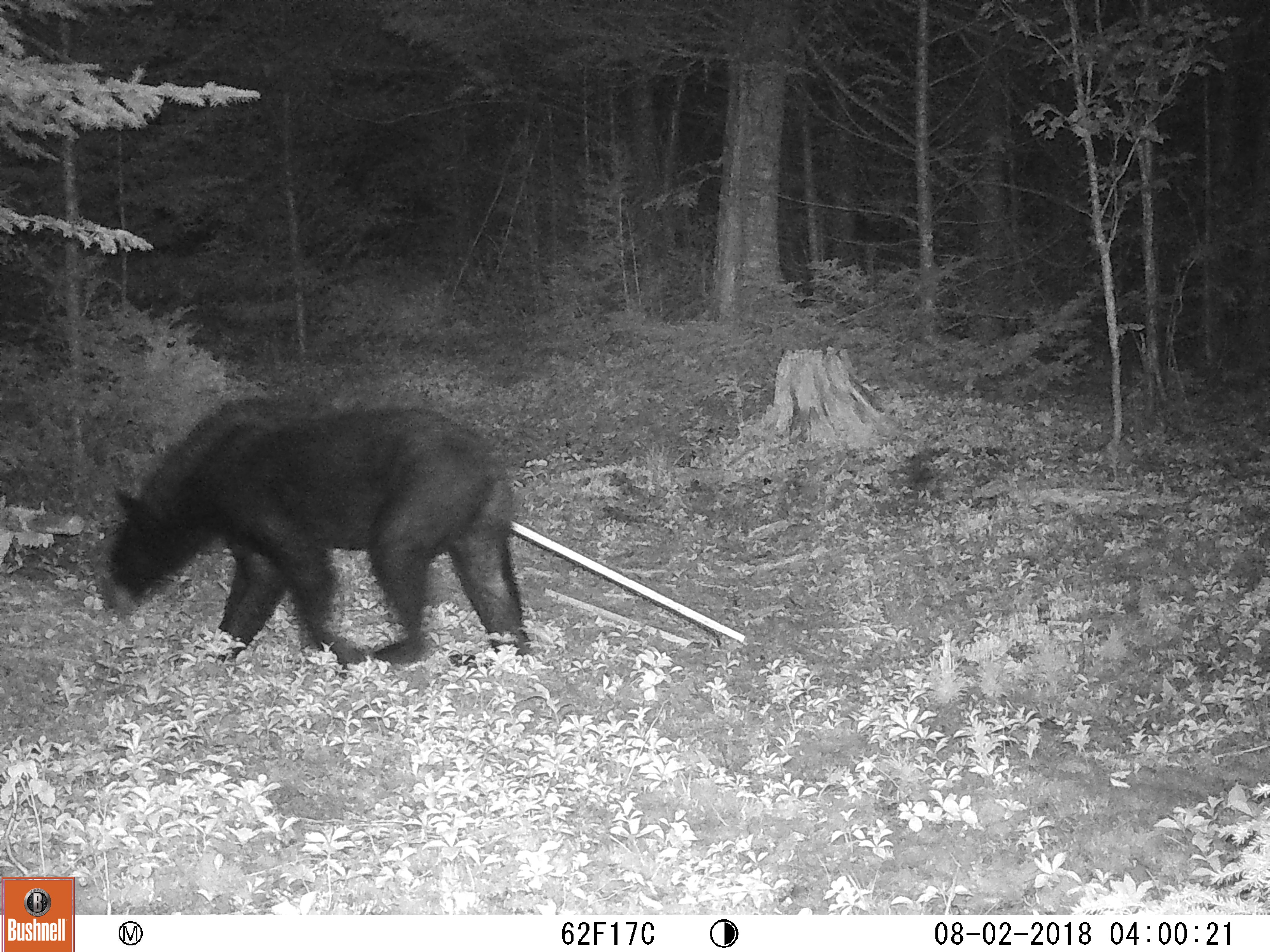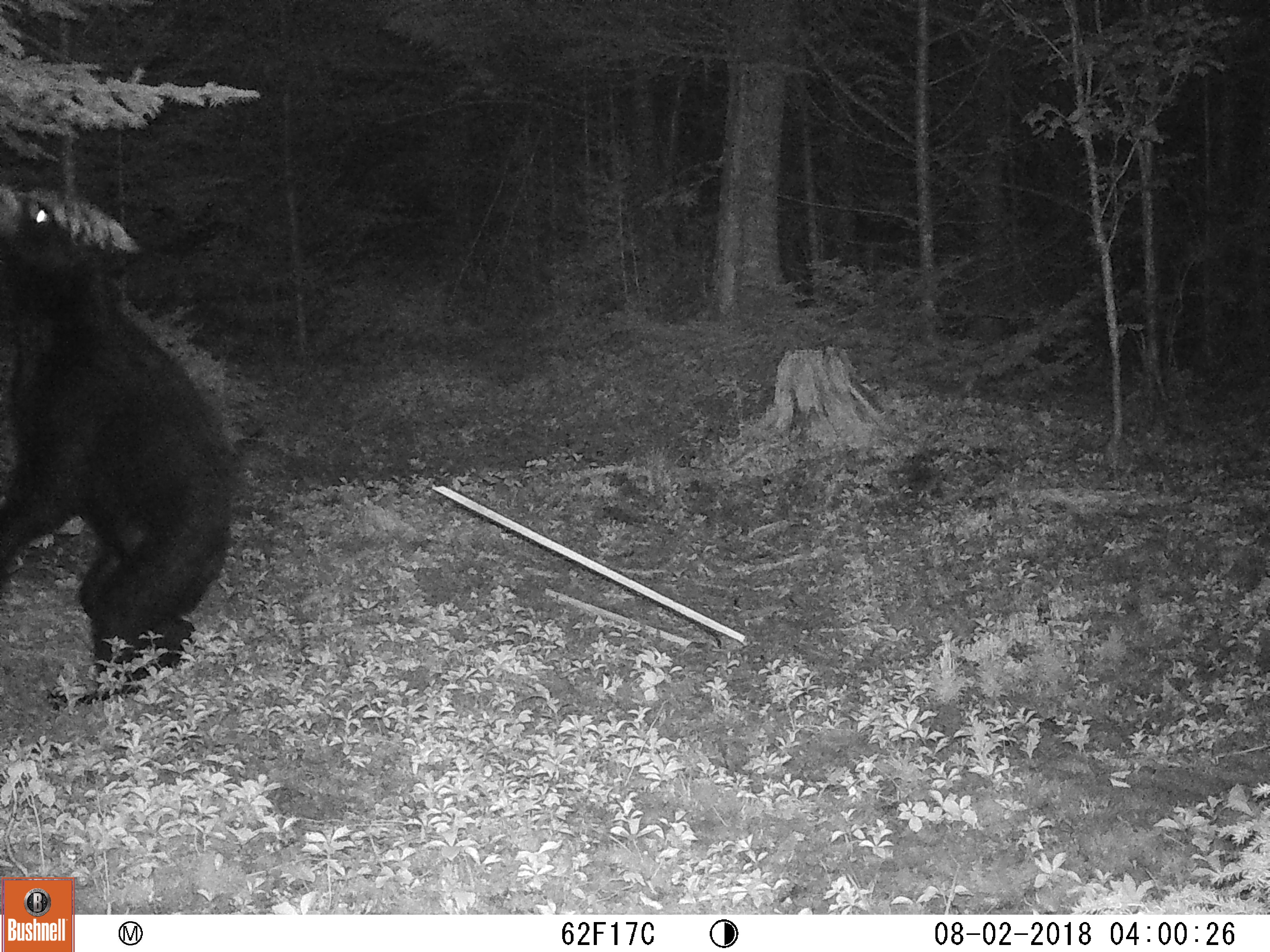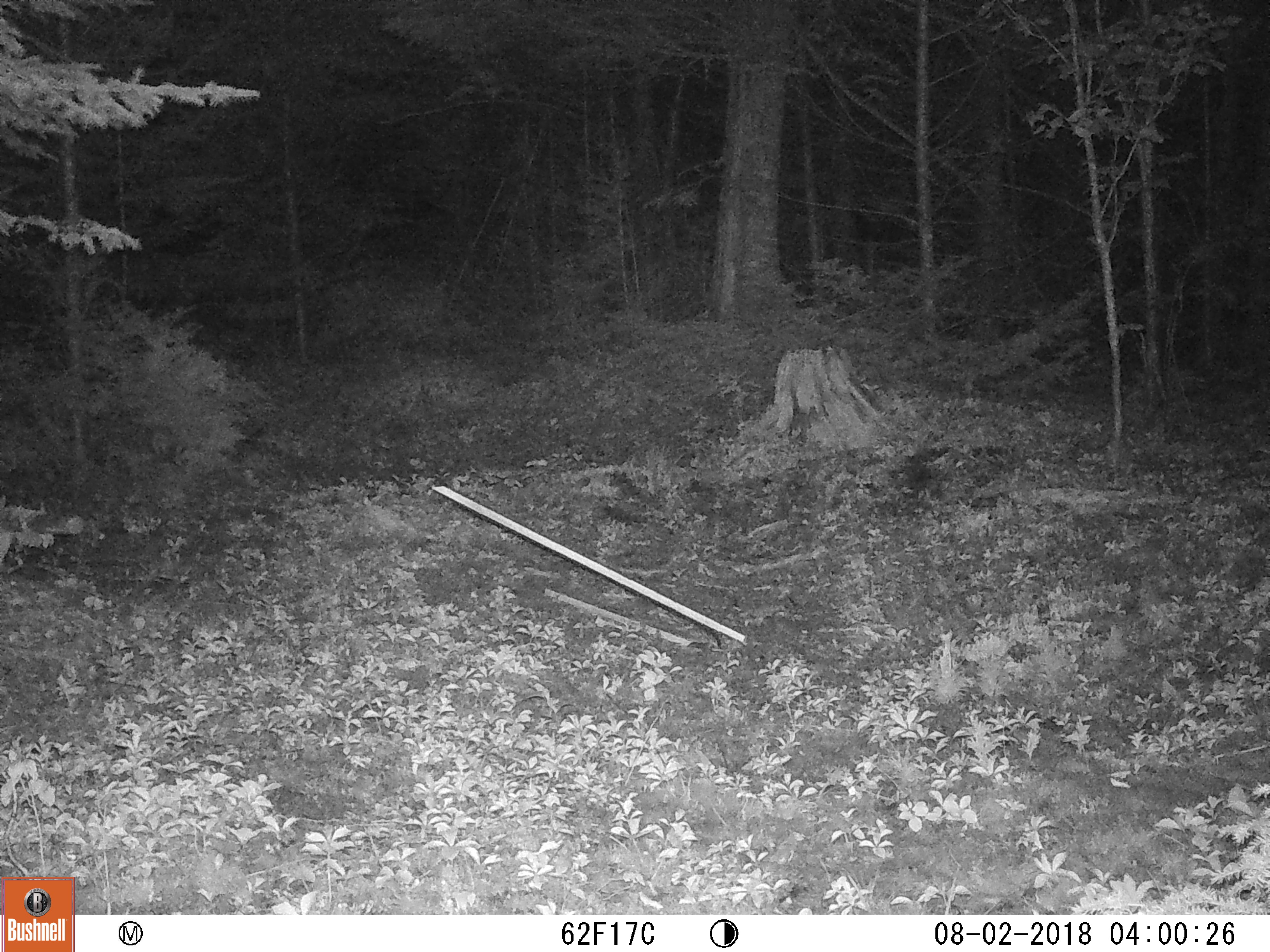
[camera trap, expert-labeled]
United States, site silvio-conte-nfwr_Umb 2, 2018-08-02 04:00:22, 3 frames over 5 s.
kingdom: Animalia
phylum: Chordata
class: Mammalia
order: Carnivora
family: Ursidae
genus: Ursus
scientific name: Ursus americanus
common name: black bear